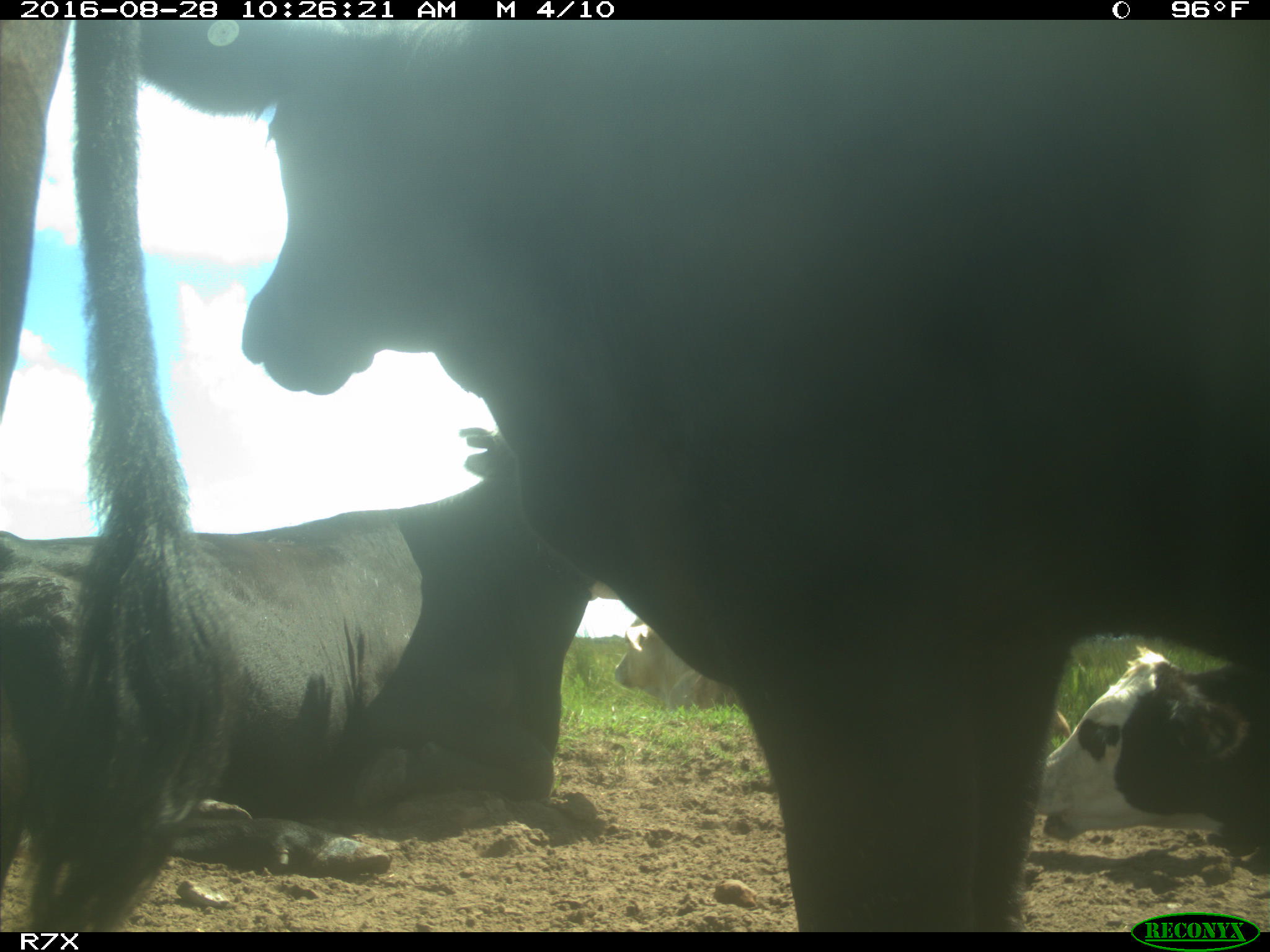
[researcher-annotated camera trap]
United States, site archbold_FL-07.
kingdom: Animalia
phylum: Chordata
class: Mammalia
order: Artiodactyla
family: Bovidae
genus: Bos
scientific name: Bos taurus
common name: domestic cow